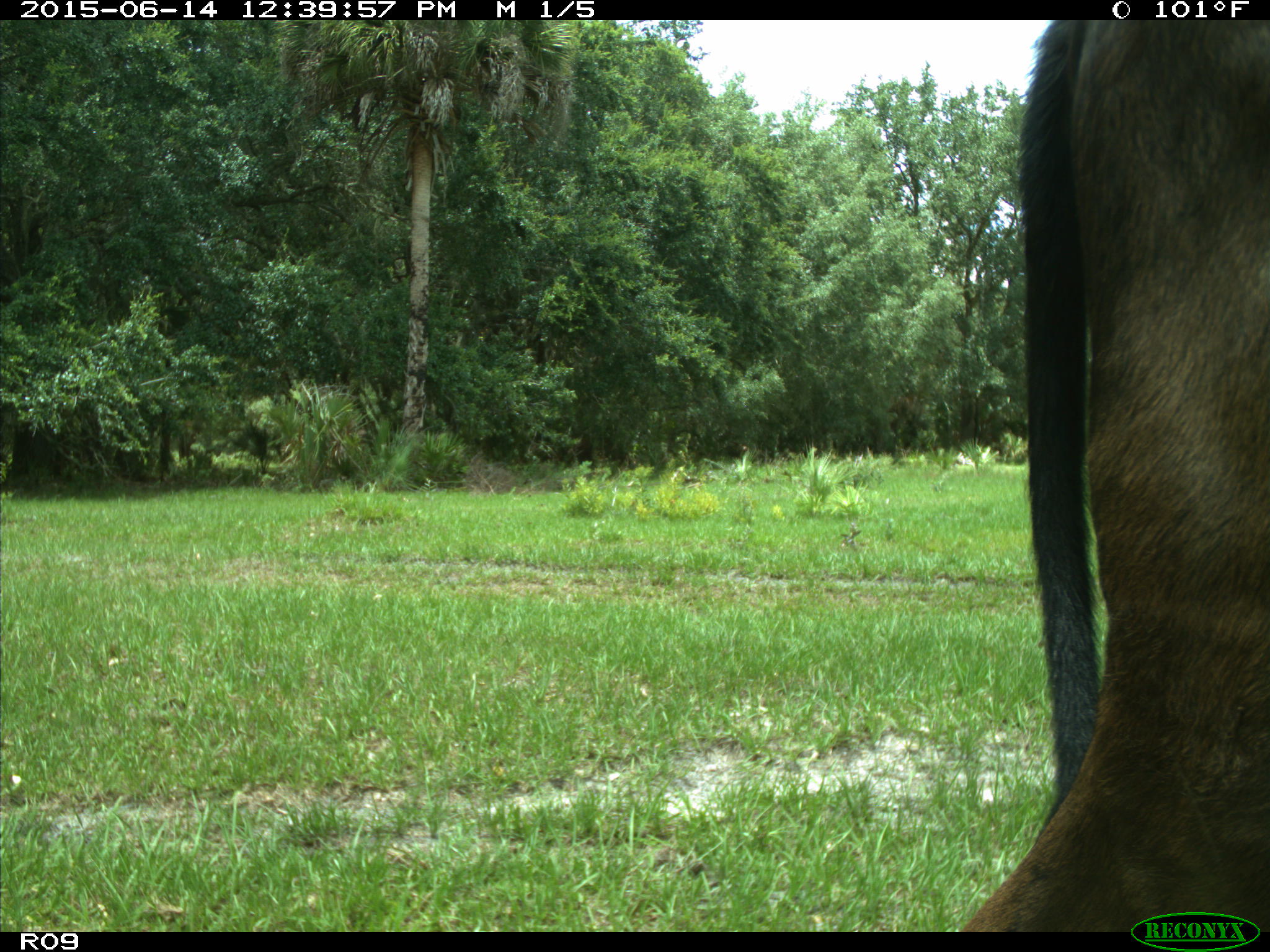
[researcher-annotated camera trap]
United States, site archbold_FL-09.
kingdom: Animalia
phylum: Chordata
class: Mammalia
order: Artiodactyla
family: Bovidae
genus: Bos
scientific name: Bos taurus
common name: domestic cow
Bos taurus (domestic cow).